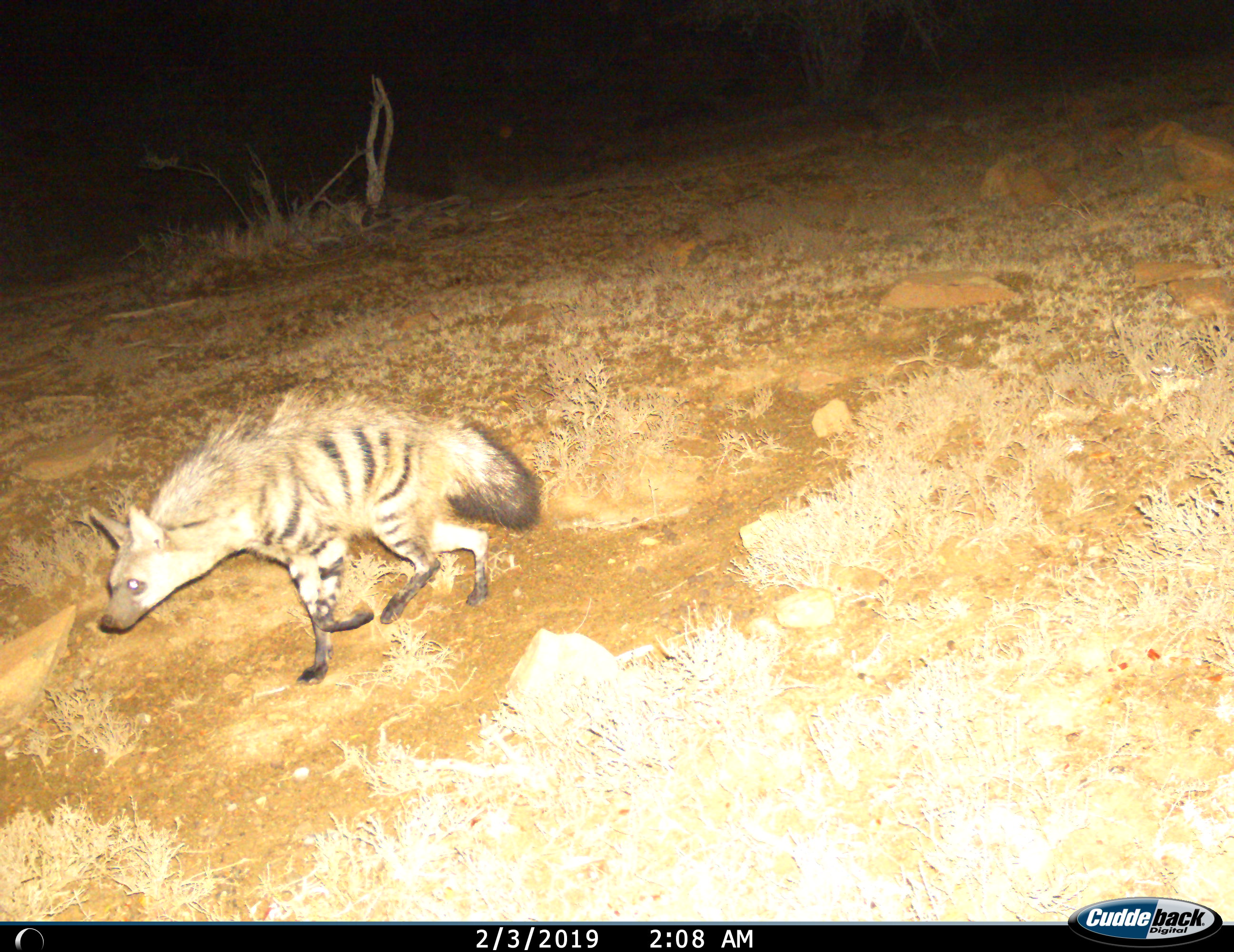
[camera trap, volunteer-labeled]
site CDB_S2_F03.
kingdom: Animalia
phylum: Chordata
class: Mammalia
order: Carnivora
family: Hyaenidae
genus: Proteles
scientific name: Proteles cristatus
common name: aardwolf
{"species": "aardwolf (Proteles cristatus)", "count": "1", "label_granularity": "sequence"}